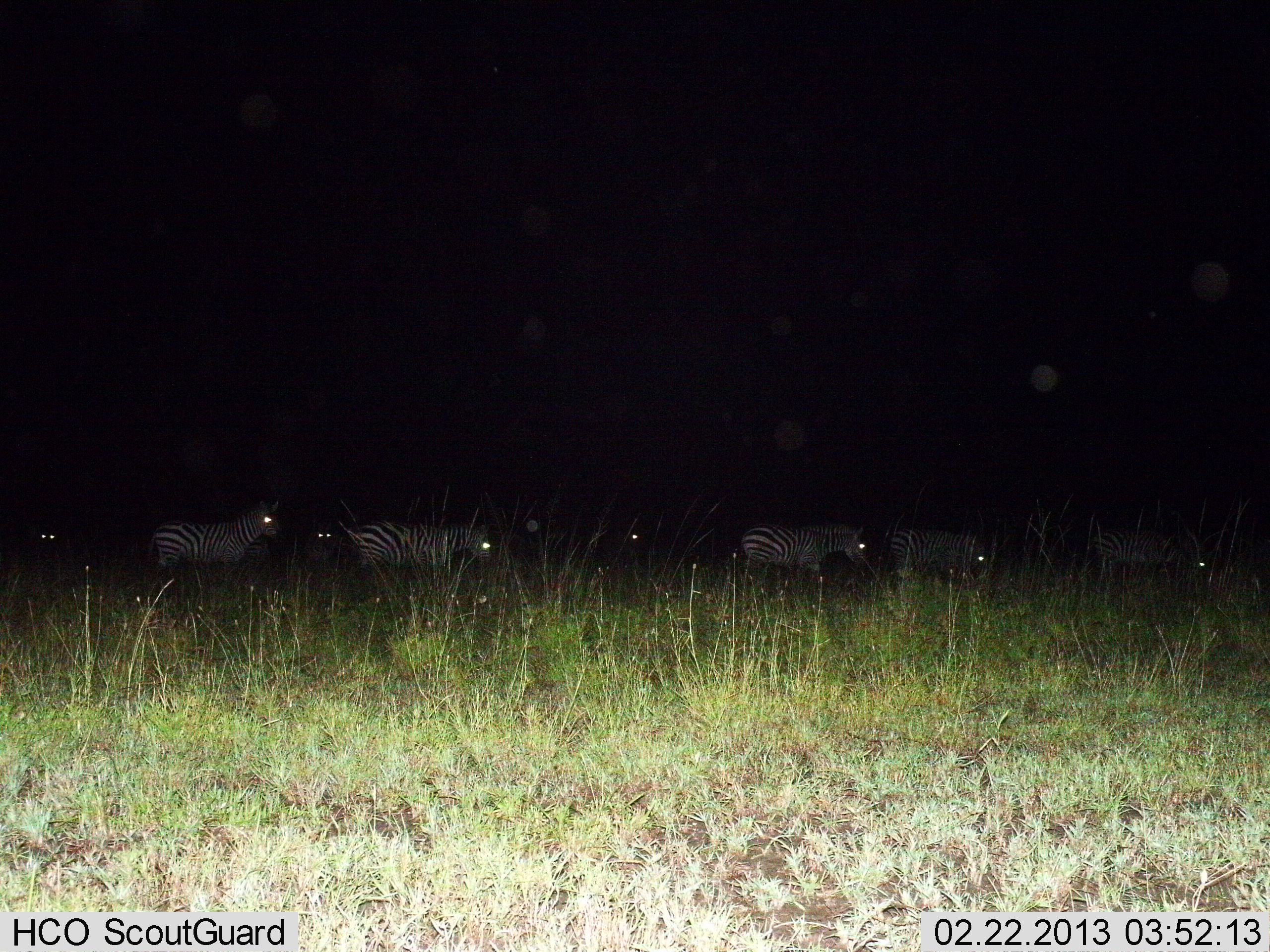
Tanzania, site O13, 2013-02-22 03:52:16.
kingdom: Animalia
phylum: Chordata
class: Mammalia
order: Perissodactyla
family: Equidae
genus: Equus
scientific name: Equus quagga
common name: plains zebra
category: zebra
Zebra (plains zebra) (Equus quagga), count 8. Behavior (volunteer vote fractions): standing 57%, resting 4%, moving 48%, interacting 4%. Young present (vote fraction): 0%. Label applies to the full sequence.